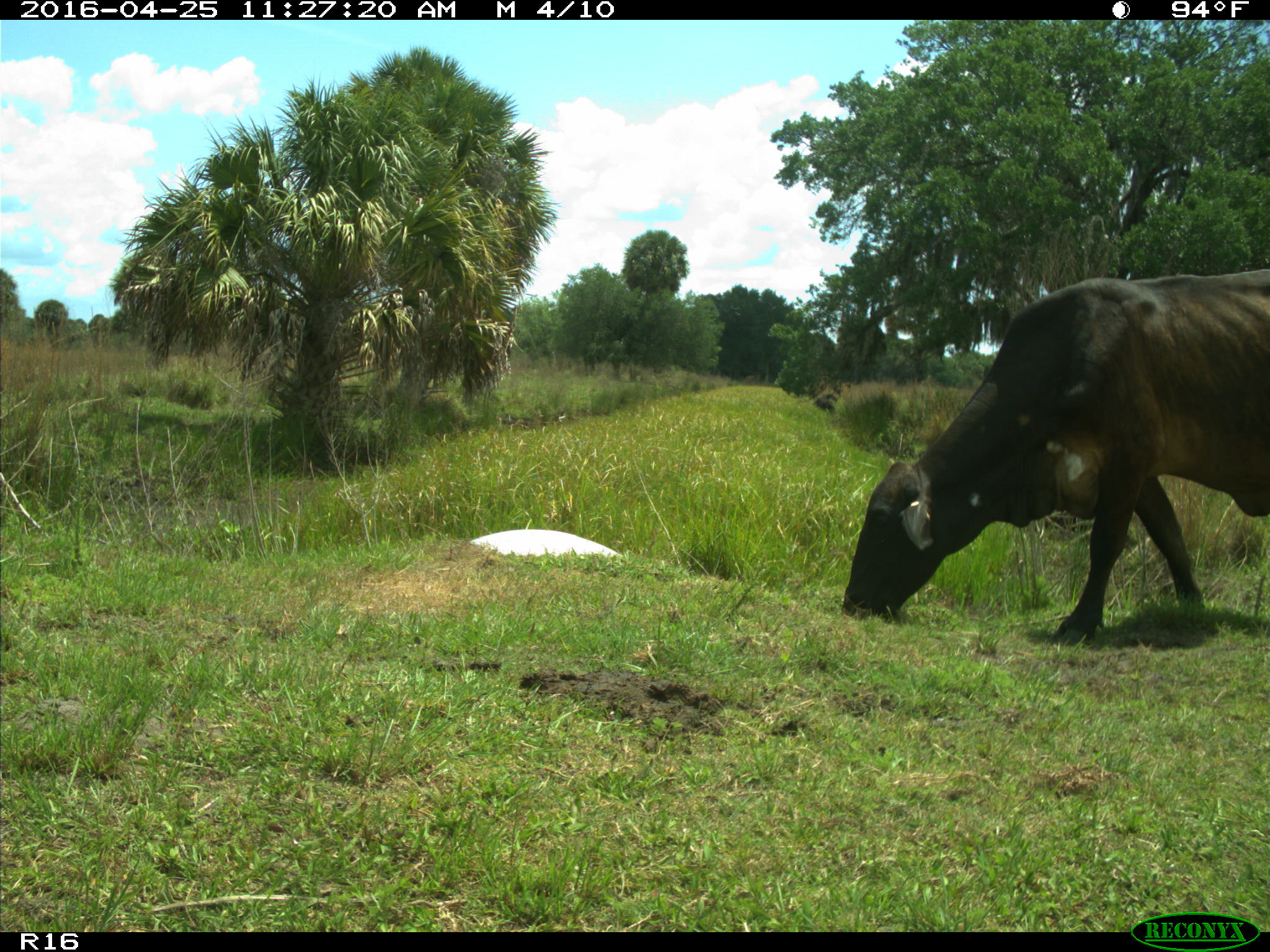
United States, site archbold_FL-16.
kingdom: Animalia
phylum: Chordata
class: Mammalia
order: Artiodactyla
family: Bovidae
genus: Bos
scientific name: Bos taurus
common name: domestic cow